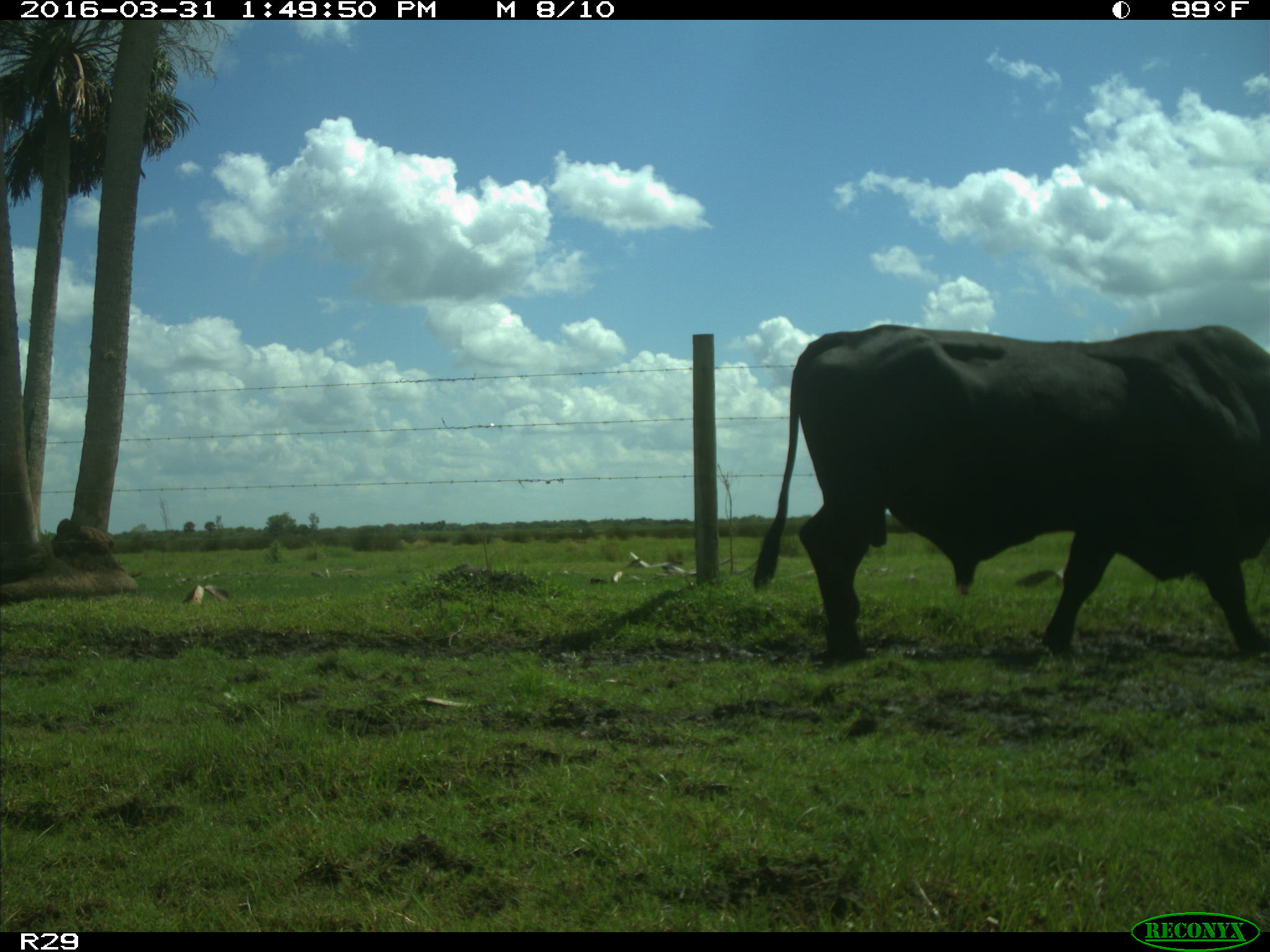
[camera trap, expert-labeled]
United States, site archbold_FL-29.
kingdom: Animalia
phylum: Chordata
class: Mammalia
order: Artiodactyla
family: Bovidae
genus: Bos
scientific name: Bos taurus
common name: domestic cow